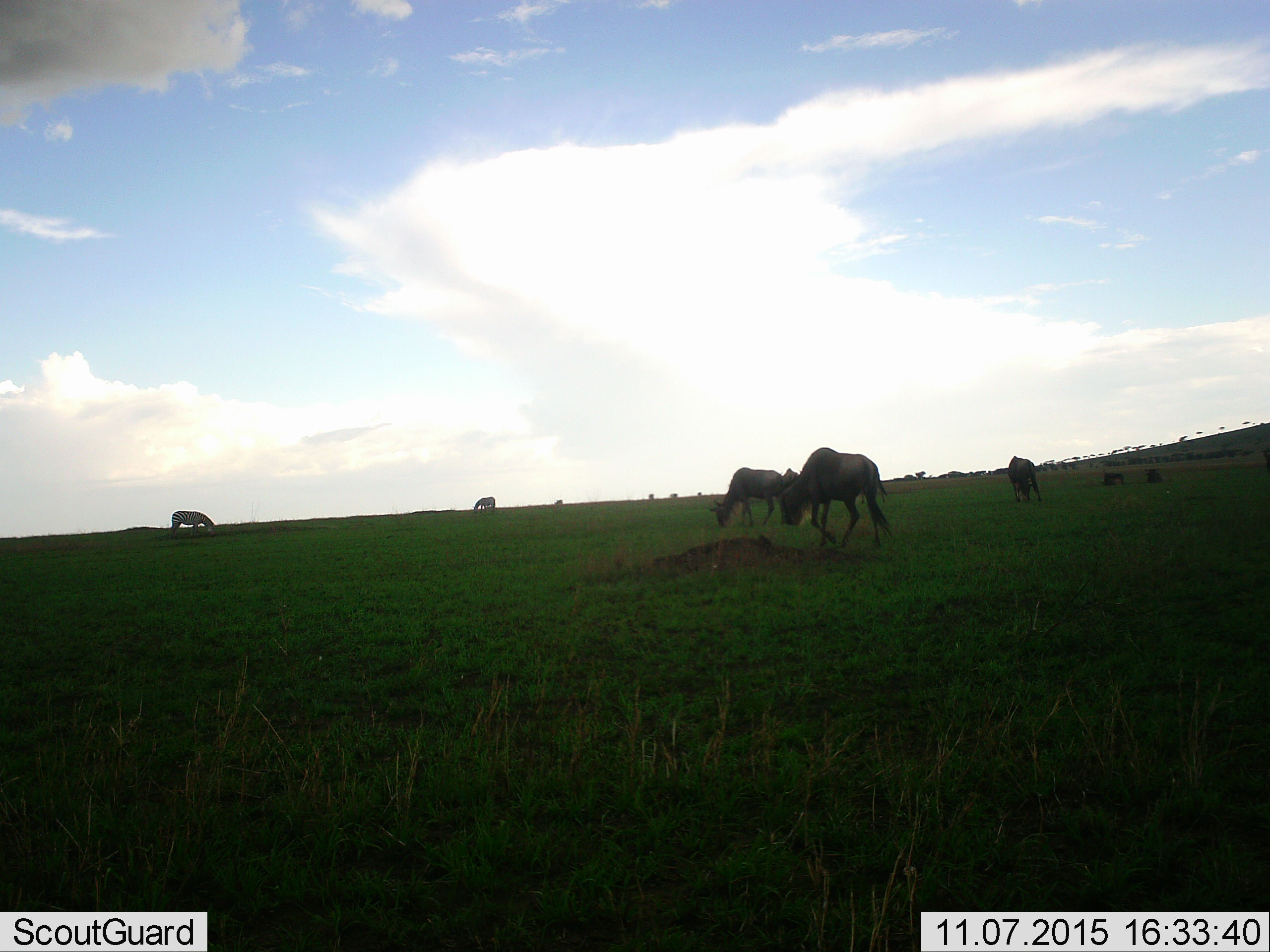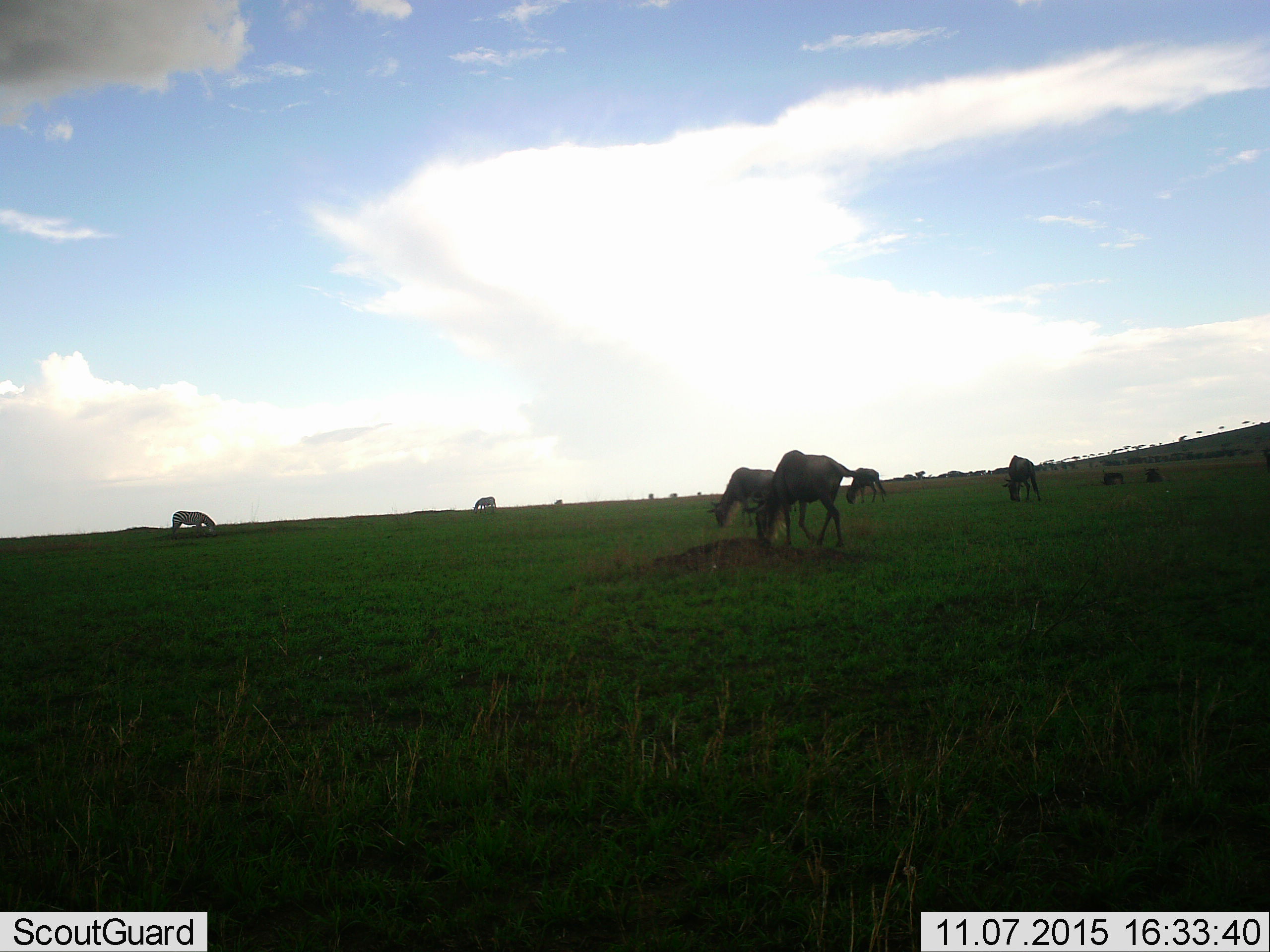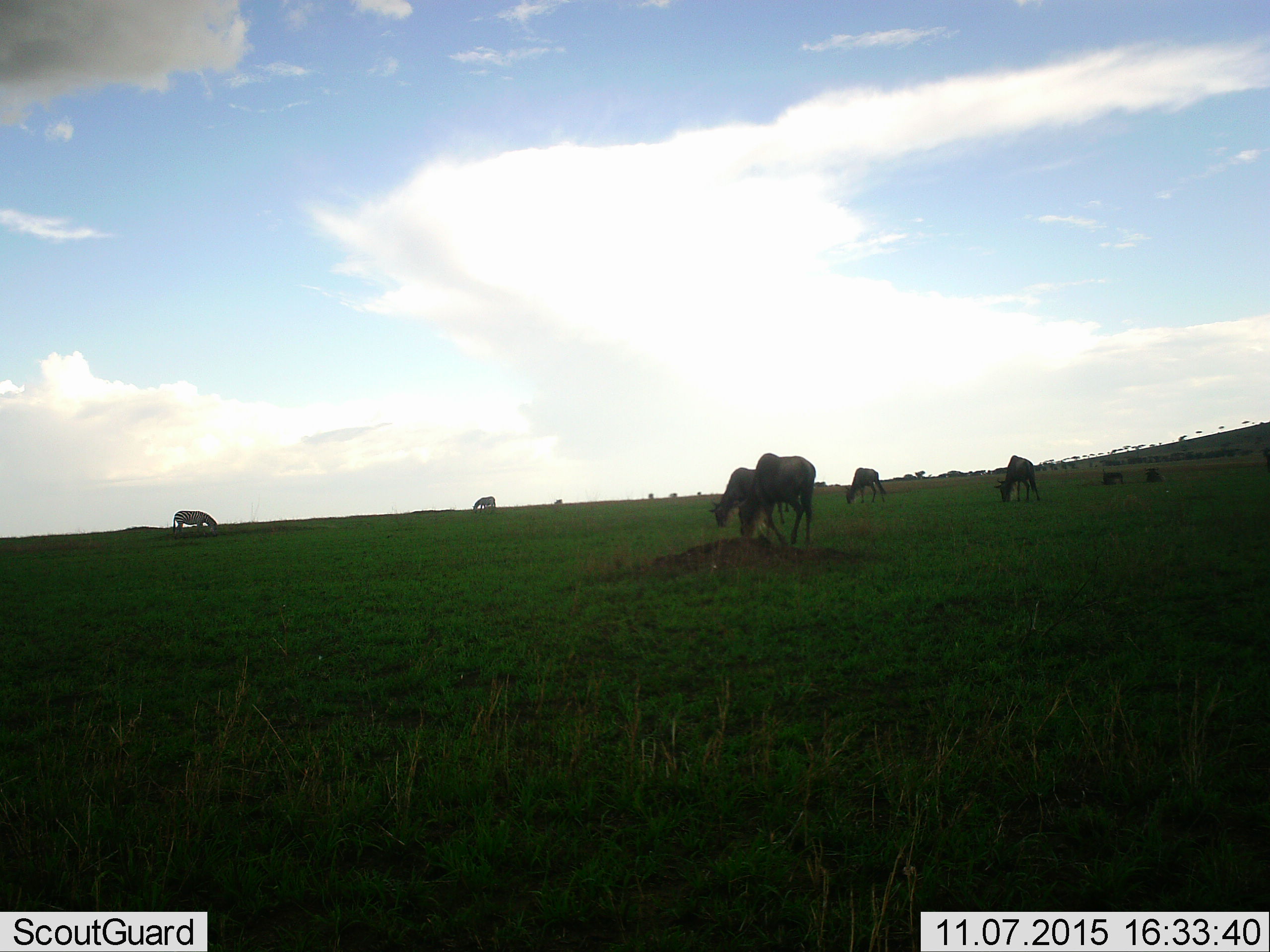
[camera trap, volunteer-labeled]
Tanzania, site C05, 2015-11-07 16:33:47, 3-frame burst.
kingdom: Animalia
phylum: Chordata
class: Mammalia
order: Artiodactyla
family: Bovidae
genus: Connochaetes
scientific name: Connochaetes taurinus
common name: blue wildebeest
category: wildebeest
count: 7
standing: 39%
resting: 17%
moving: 33%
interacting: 0%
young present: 6%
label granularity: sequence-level